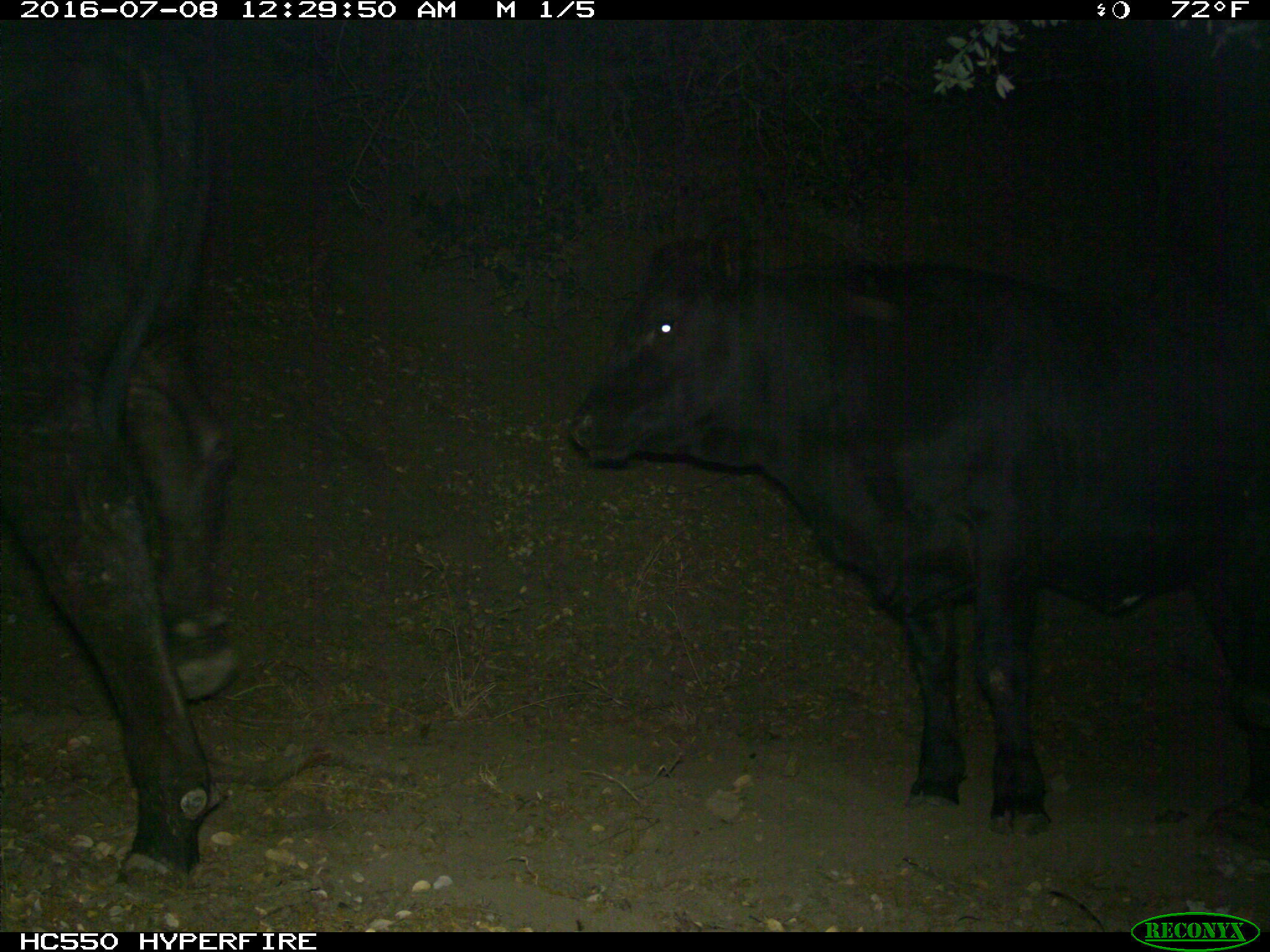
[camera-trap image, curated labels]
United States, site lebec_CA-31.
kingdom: Animalia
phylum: Chordata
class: Mammalia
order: Artiodactyla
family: Bovidae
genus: Bos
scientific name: Bos taurus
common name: domestic cow